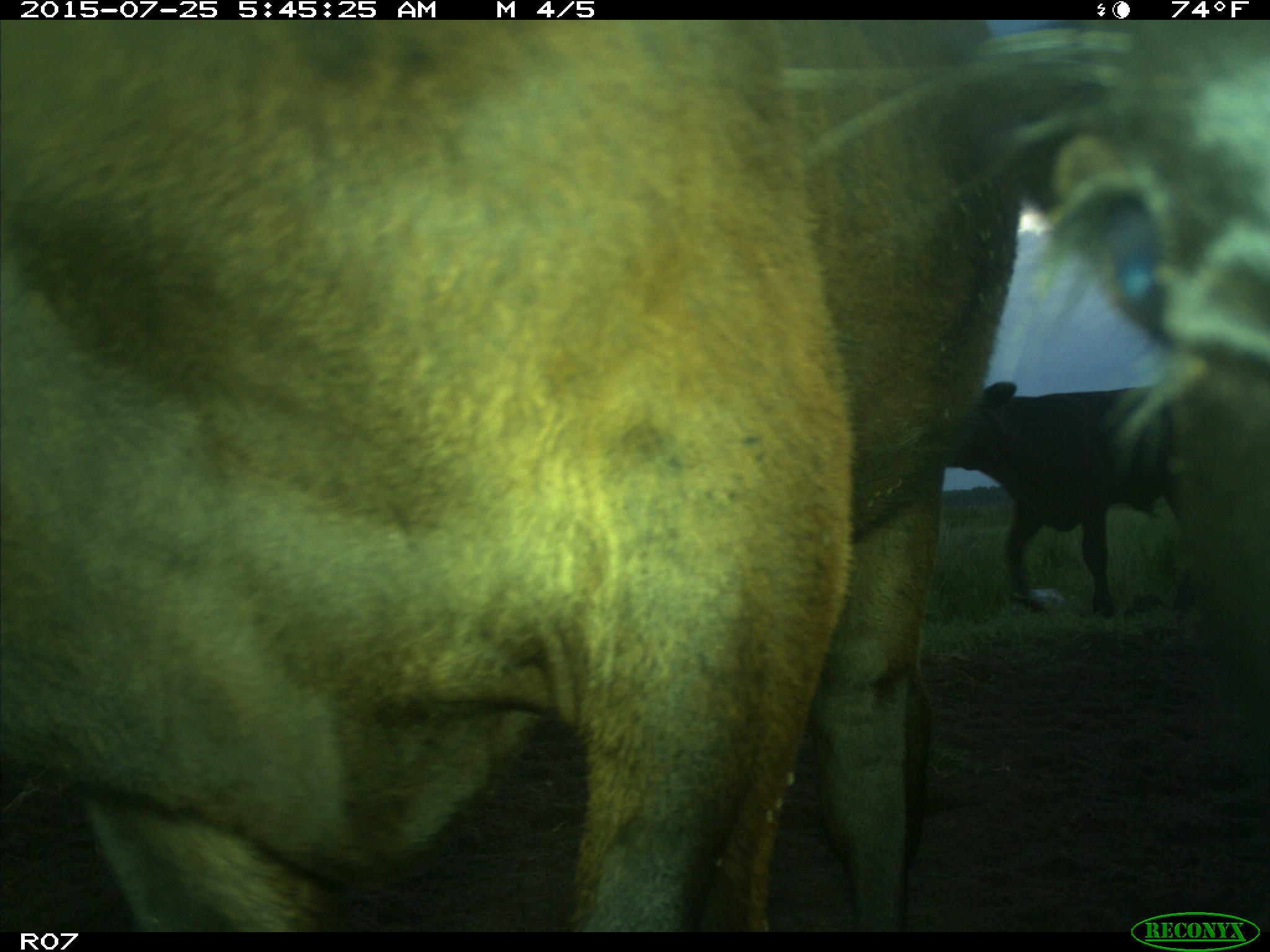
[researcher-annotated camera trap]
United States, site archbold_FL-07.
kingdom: Animalia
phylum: Chordata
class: Mammalia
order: Artiodactyla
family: Bovidae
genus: Bos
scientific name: Bos taurus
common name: domestic cow